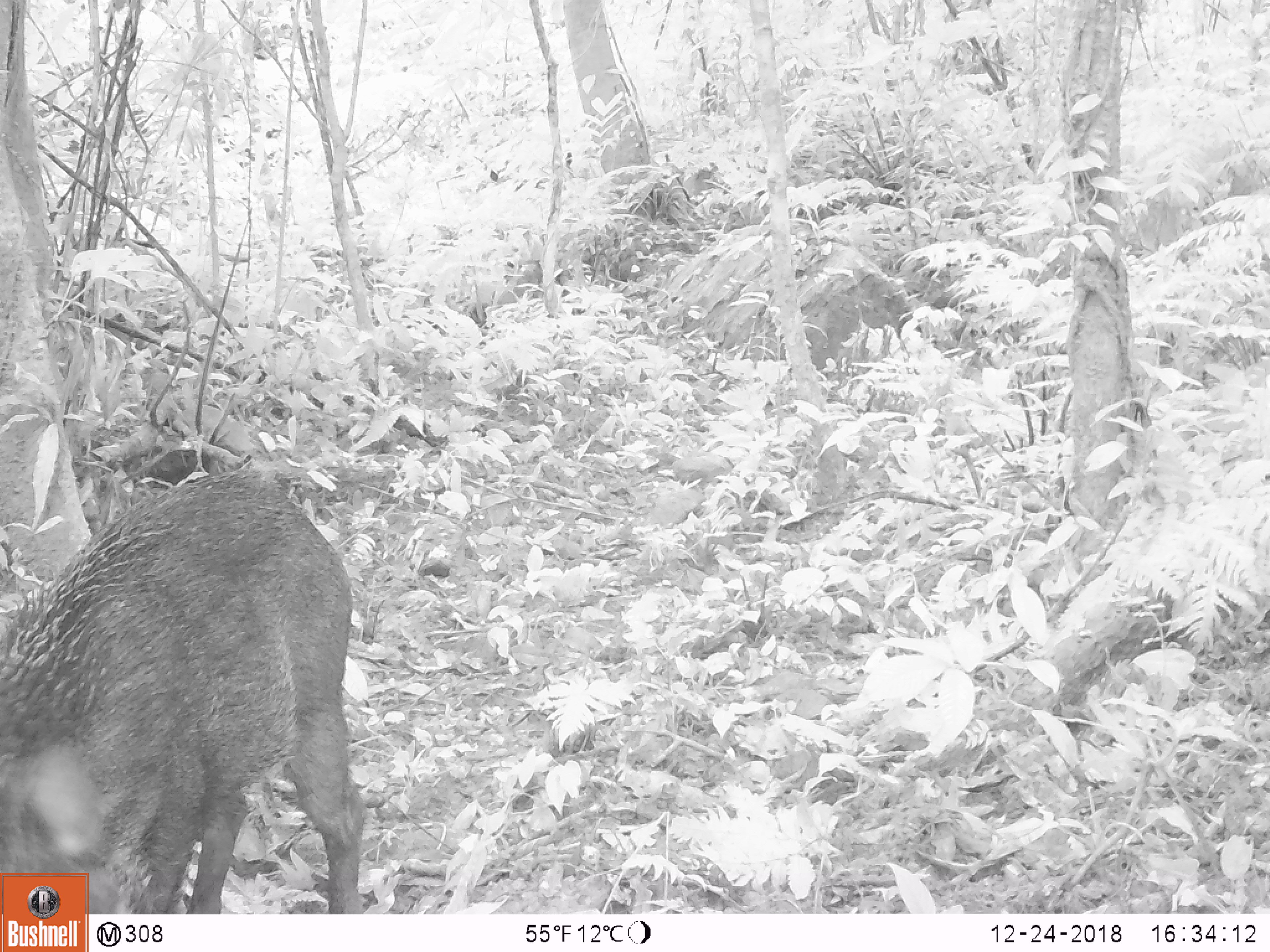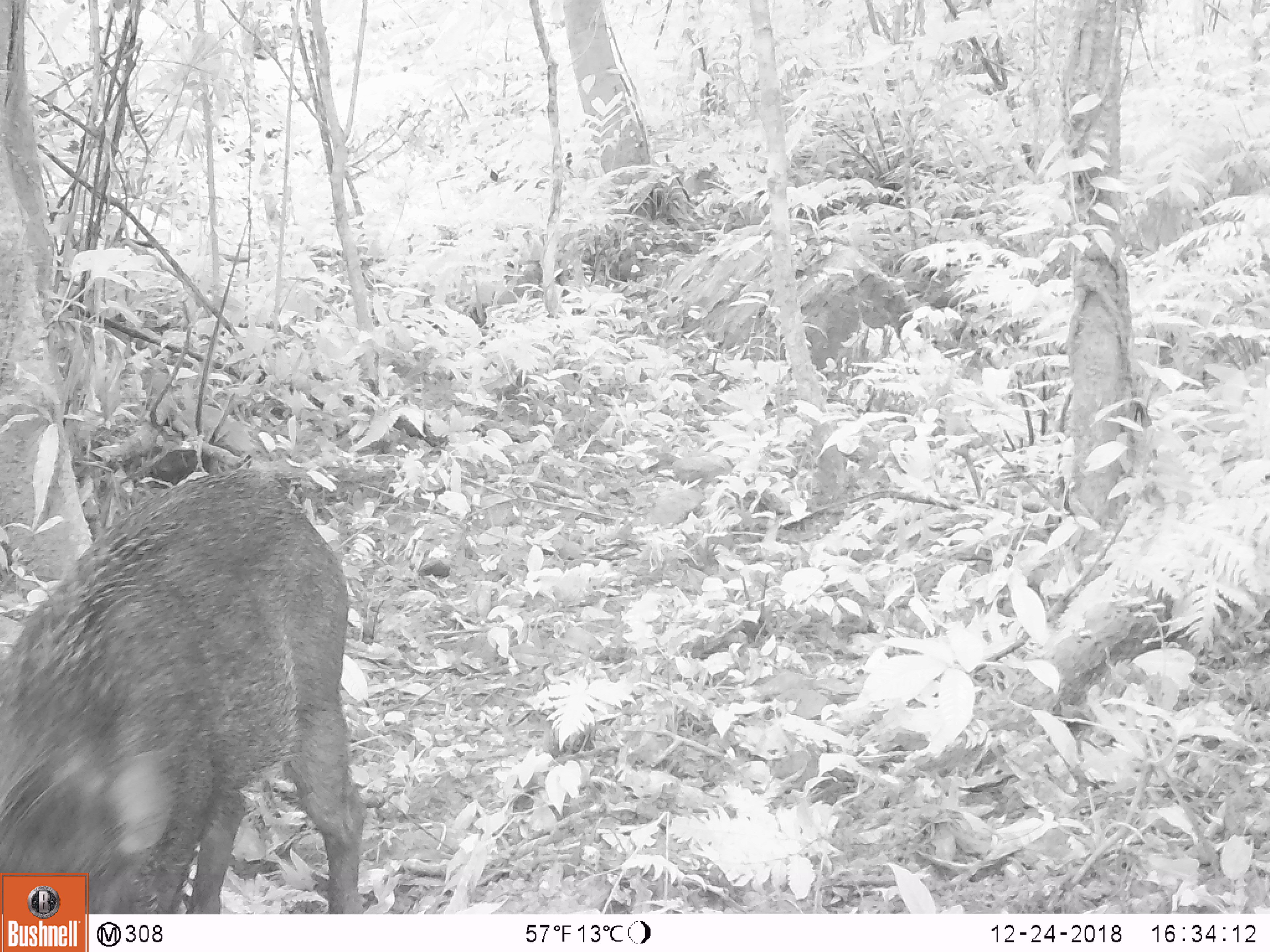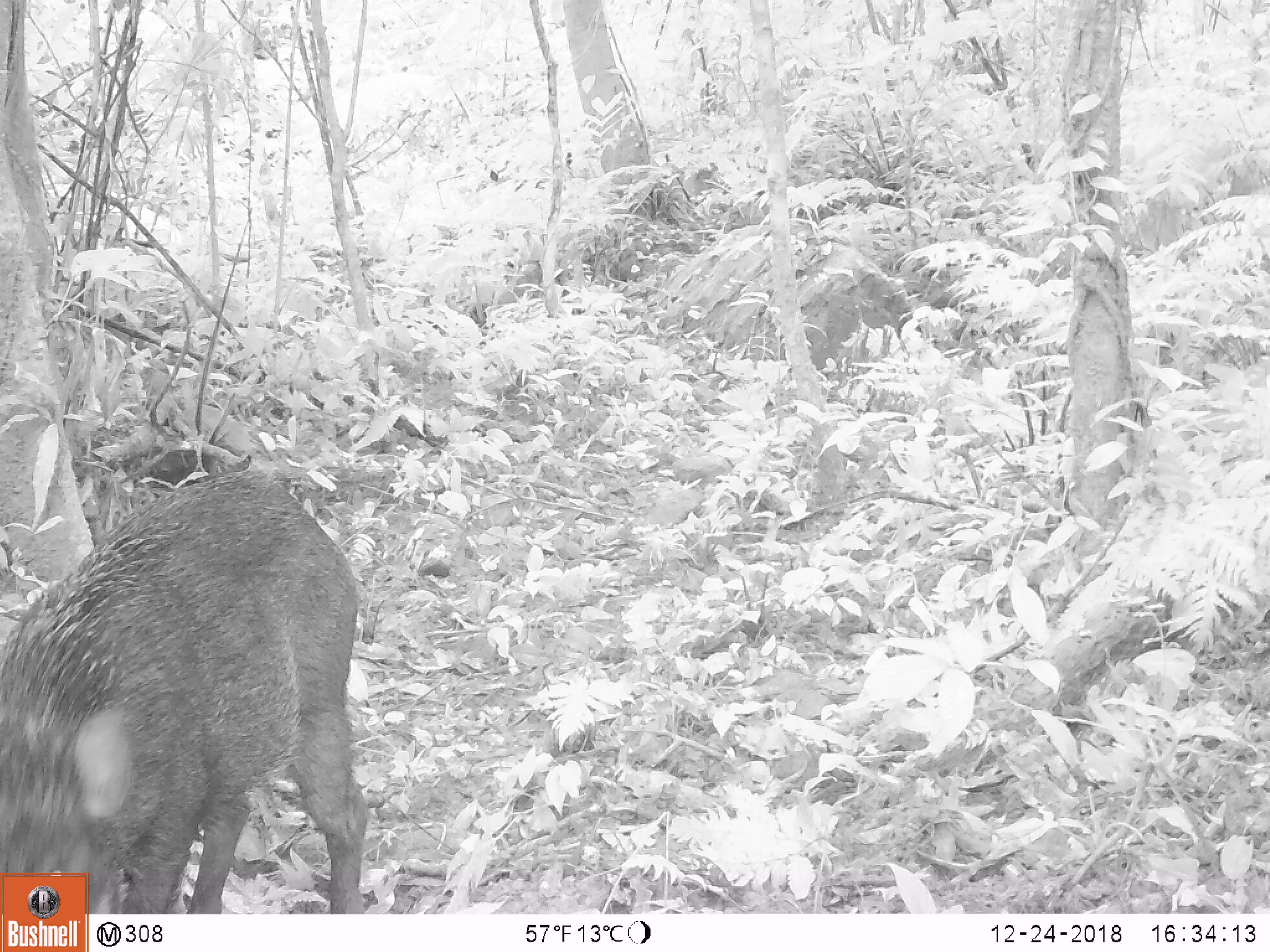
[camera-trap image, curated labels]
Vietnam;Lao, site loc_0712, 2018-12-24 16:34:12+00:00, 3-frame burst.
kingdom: Animalia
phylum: Chordata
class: Mammalia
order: Artiodactyla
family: Suidae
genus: Sus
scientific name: Sus scrofa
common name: eurasian wild pig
Eurasian wild pig (Sus scrofa). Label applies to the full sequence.